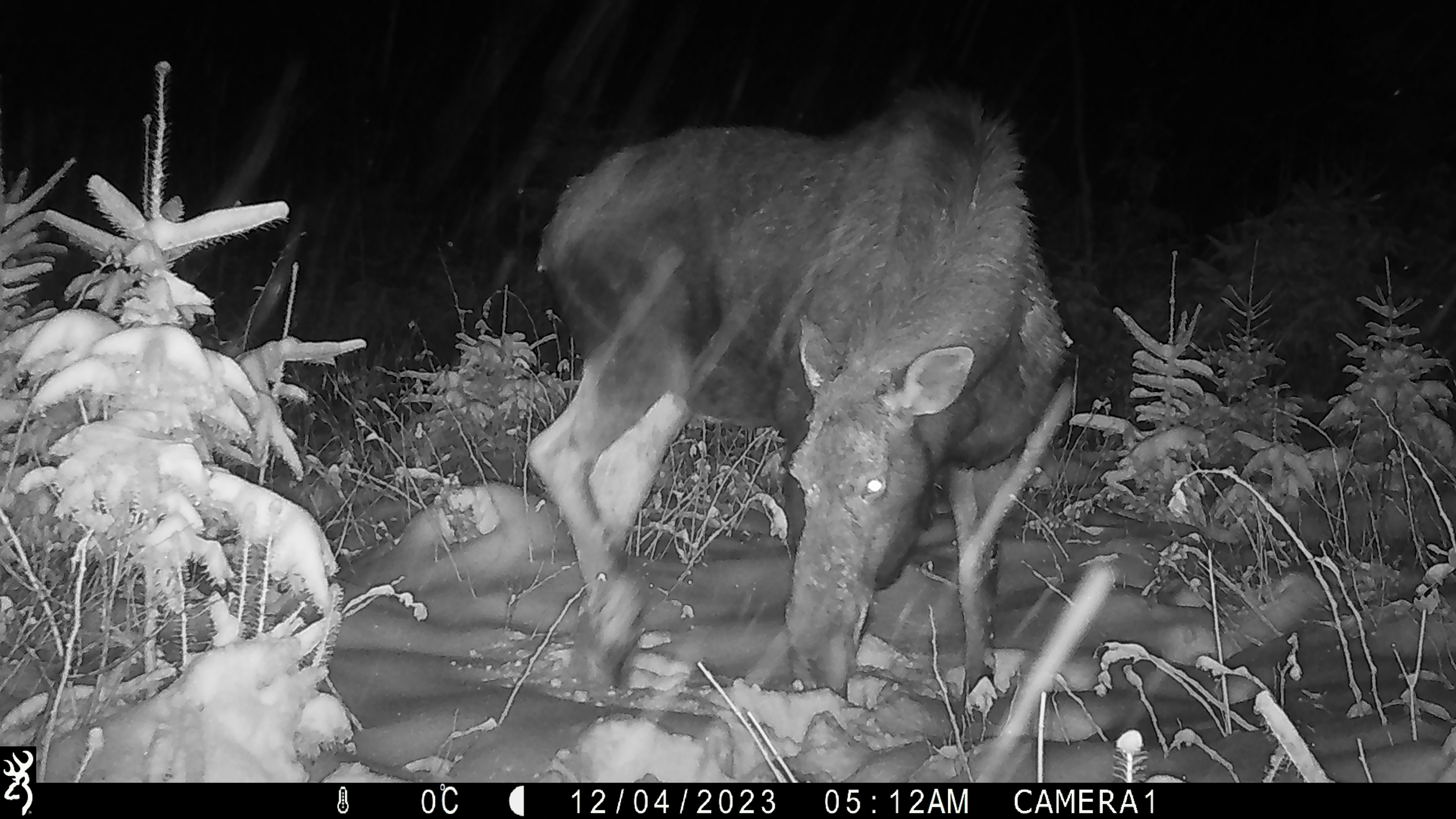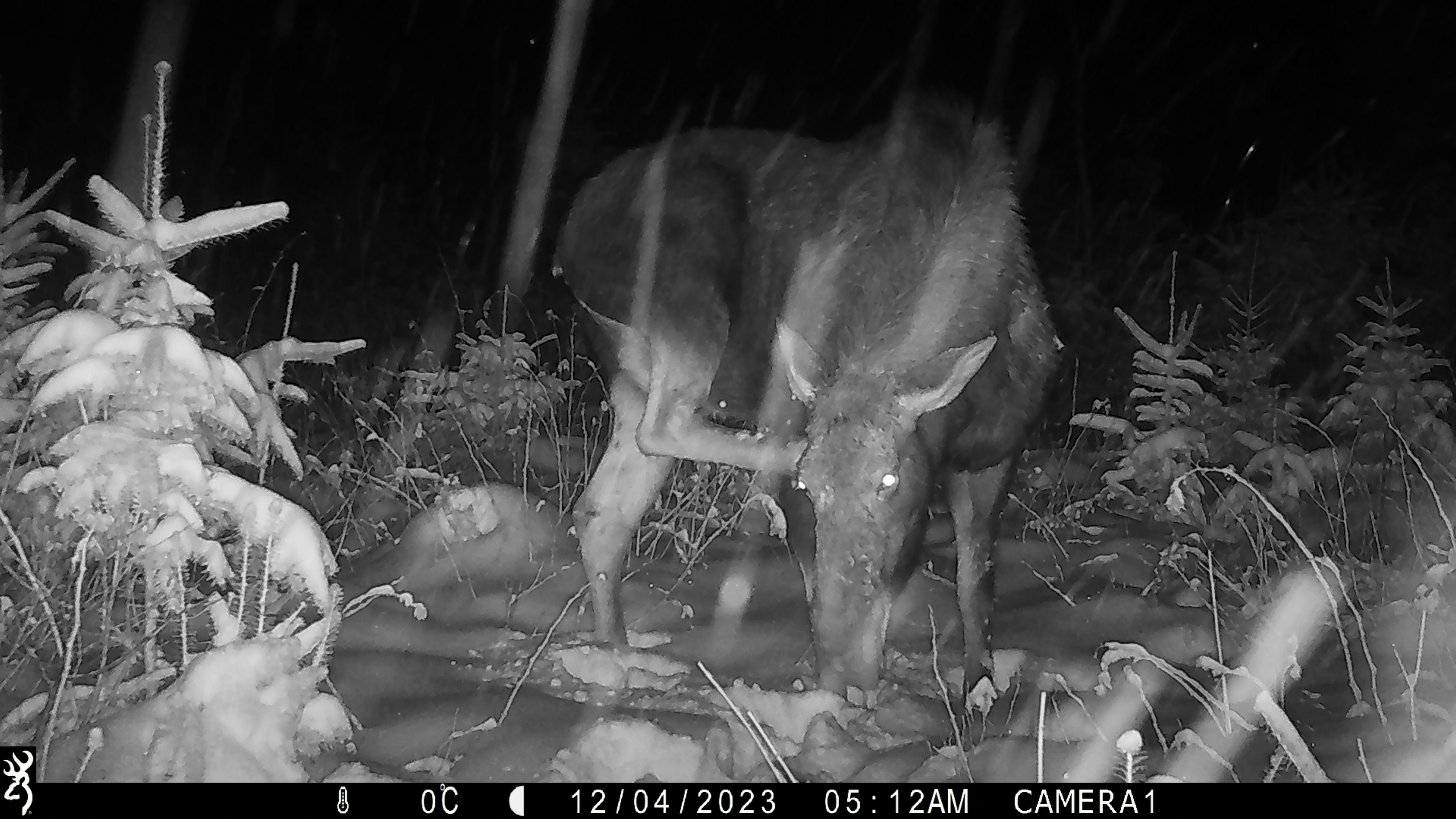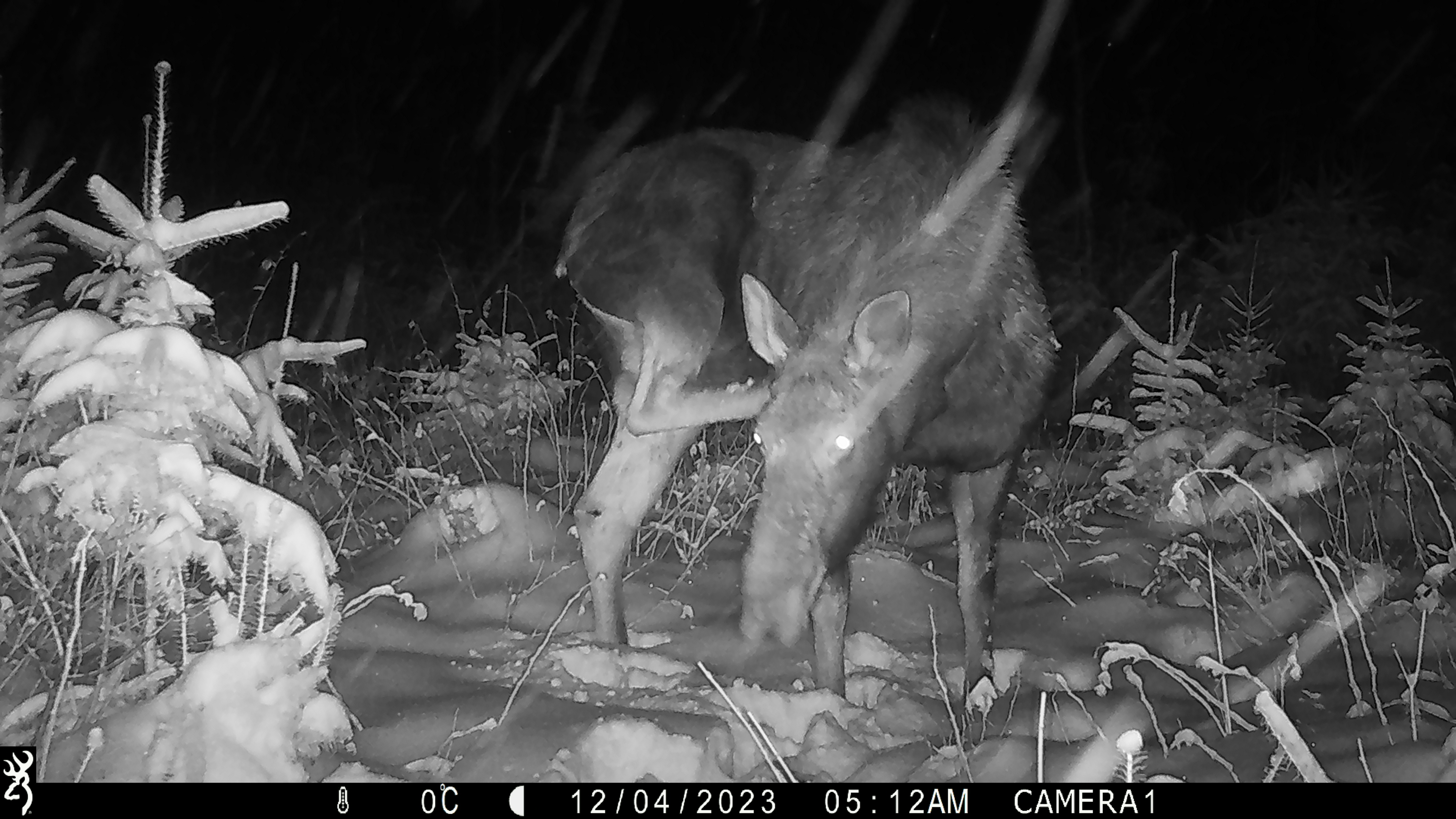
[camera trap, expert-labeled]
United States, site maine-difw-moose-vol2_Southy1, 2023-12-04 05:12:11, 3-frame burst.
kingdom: Animalia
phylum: Chordata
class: Mammalia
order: Artiodactyla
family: Cervidae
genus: Alces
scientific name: Alces alces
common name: moose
Moose (Alces alces).